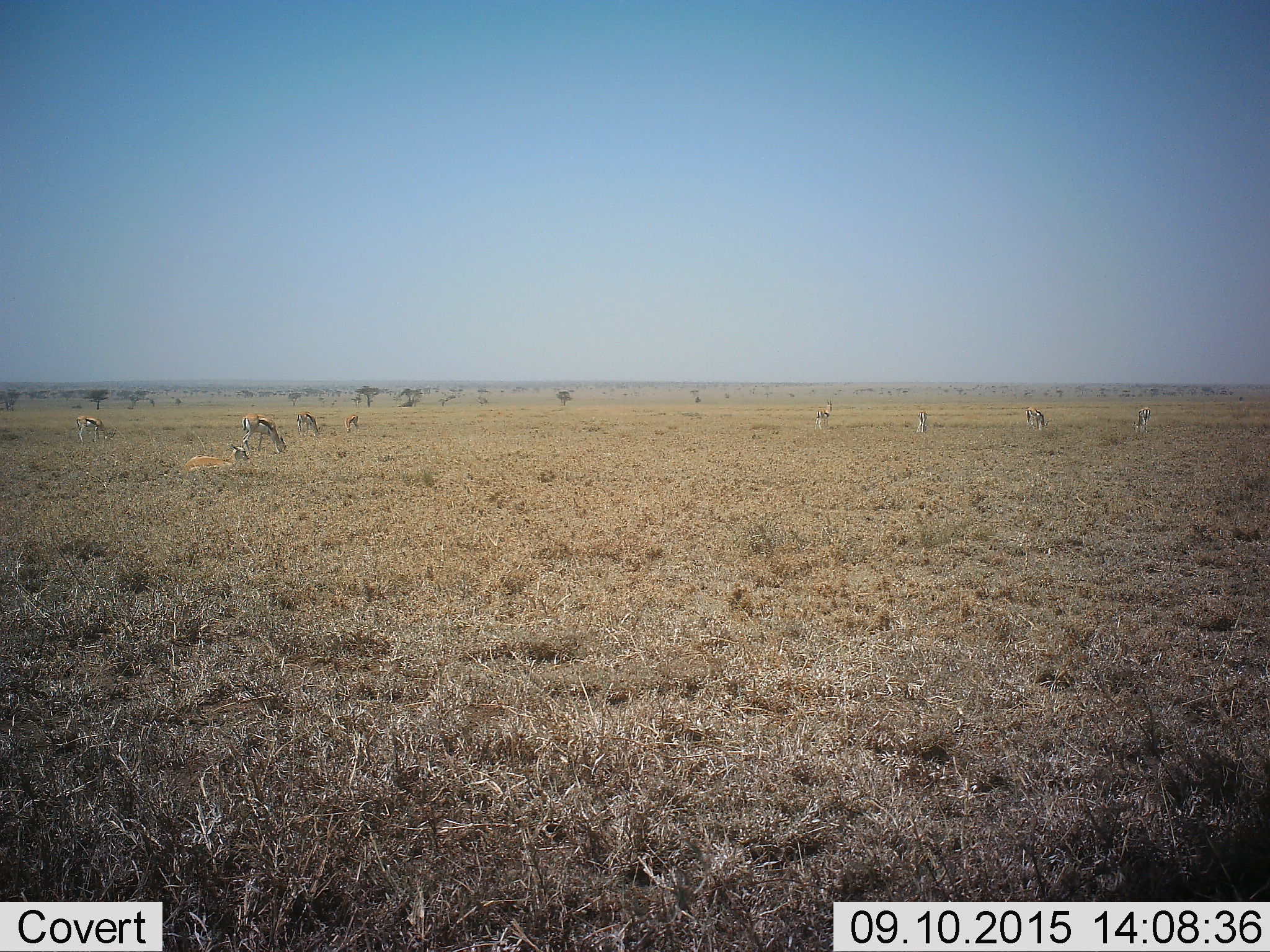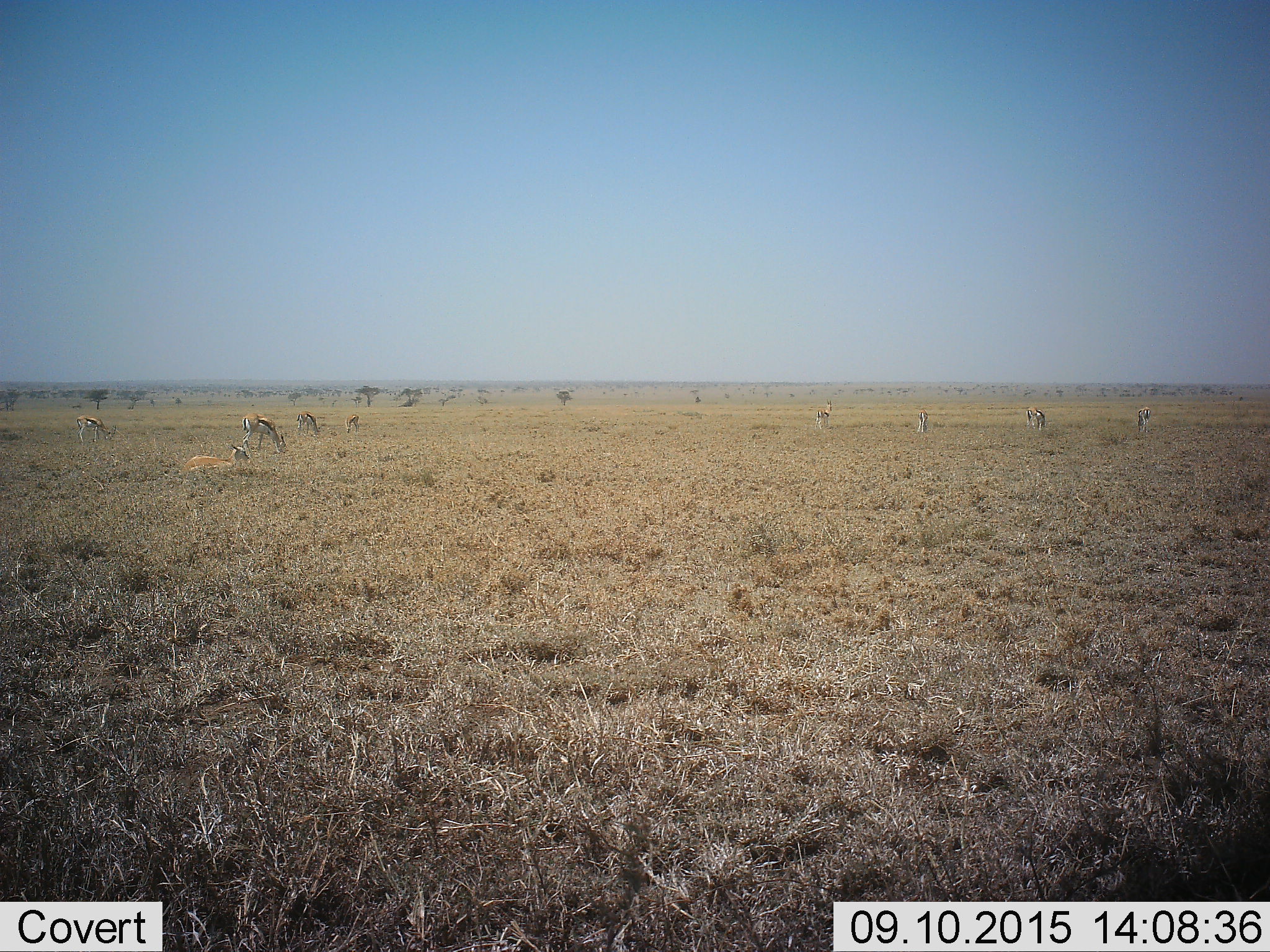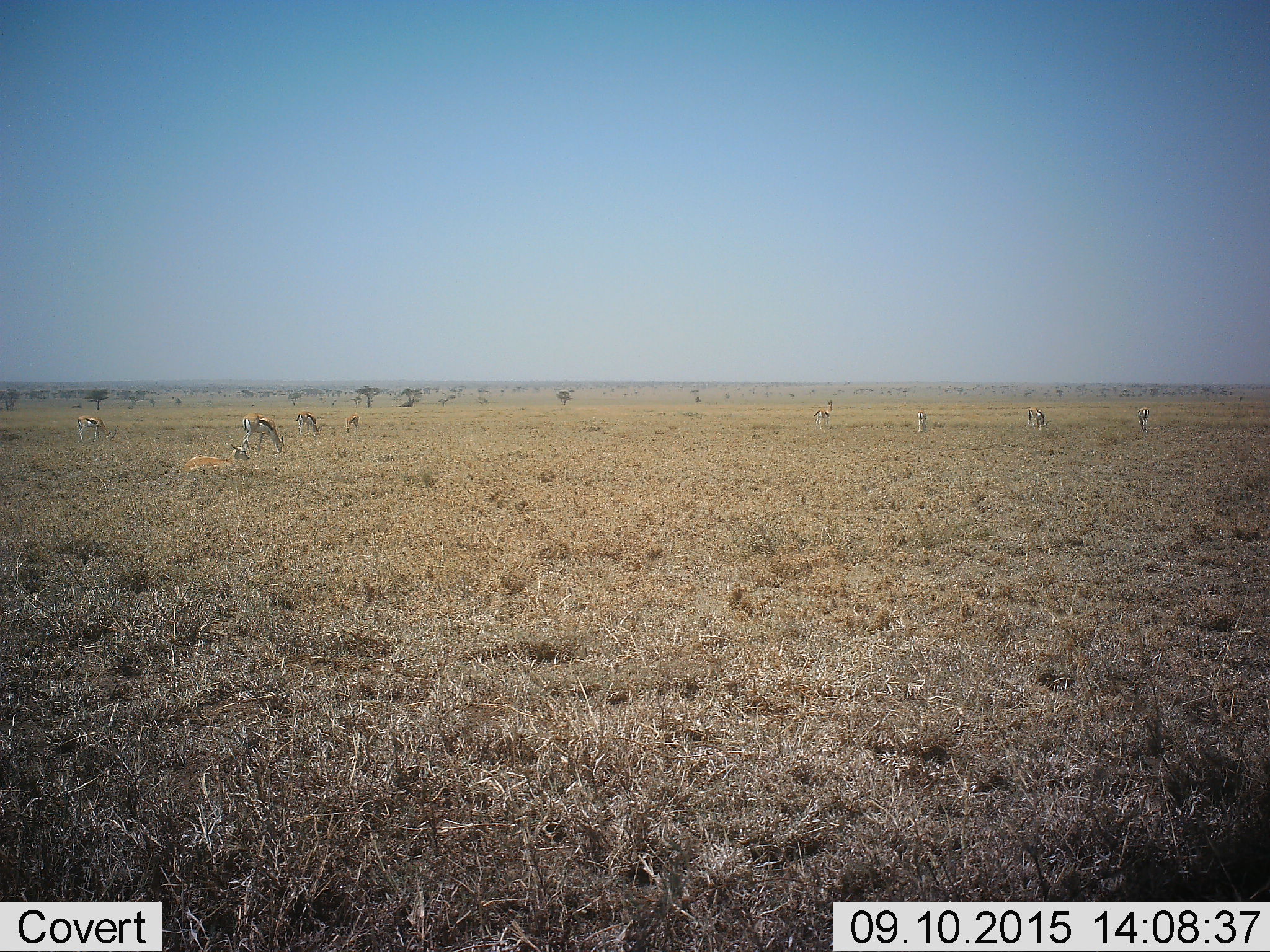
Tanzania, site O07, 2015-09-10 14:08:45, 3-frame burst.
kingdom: Animalia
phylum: Chordata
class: Mammalia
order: Artiodactyla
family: Bovidae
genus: Eudorcas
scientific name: Eudorcas thomsonii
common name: thomson's gazelle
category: gazellethomsons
Gazellethomsons (thomson's gazelle) (Eudorcas thomsonii), count 9. Behavior (volunteer vote fractions): standing 90%, resting 80%, moving 40%, interacting 10%. Young present (vote fraction): 30%. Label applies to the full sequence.